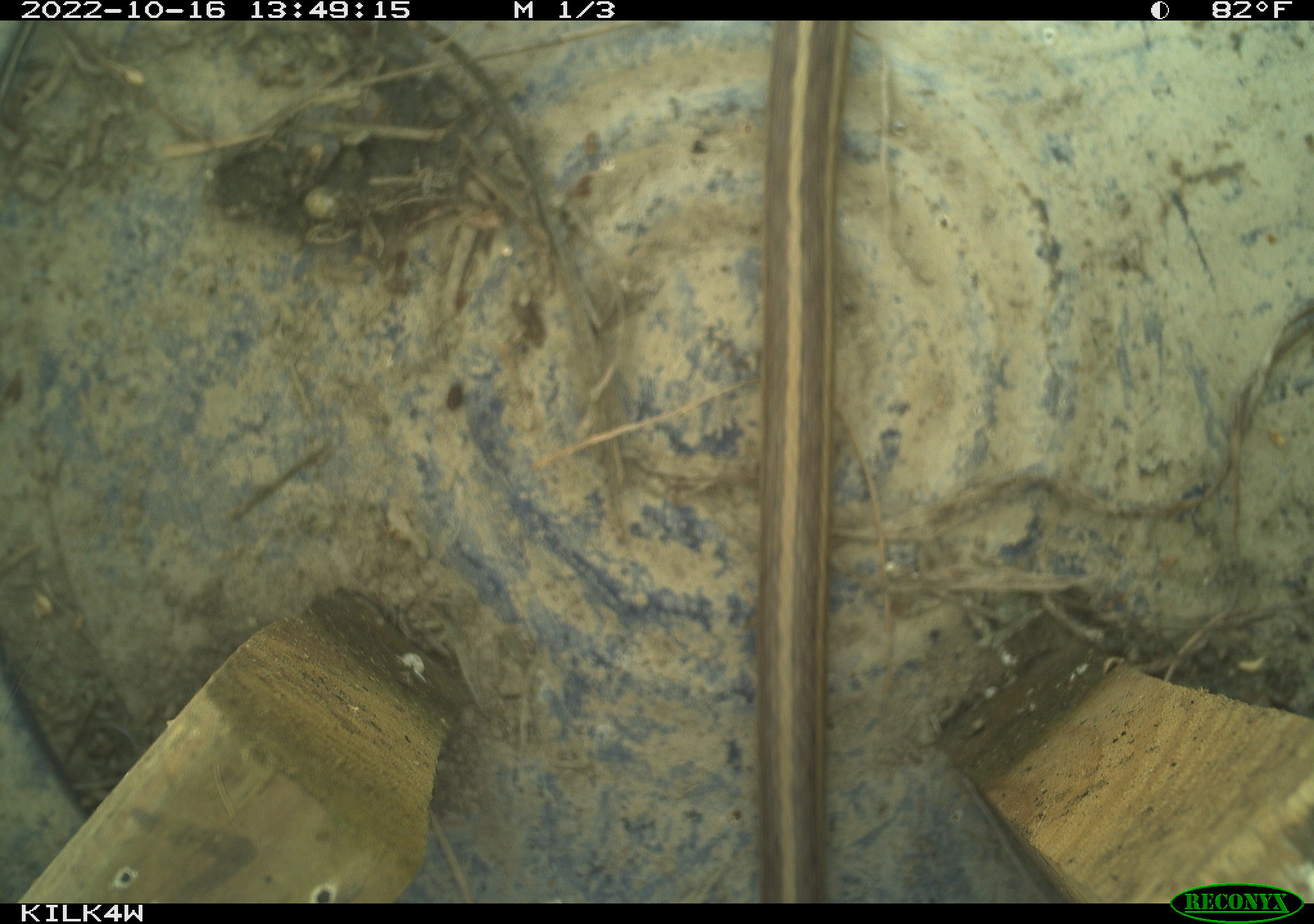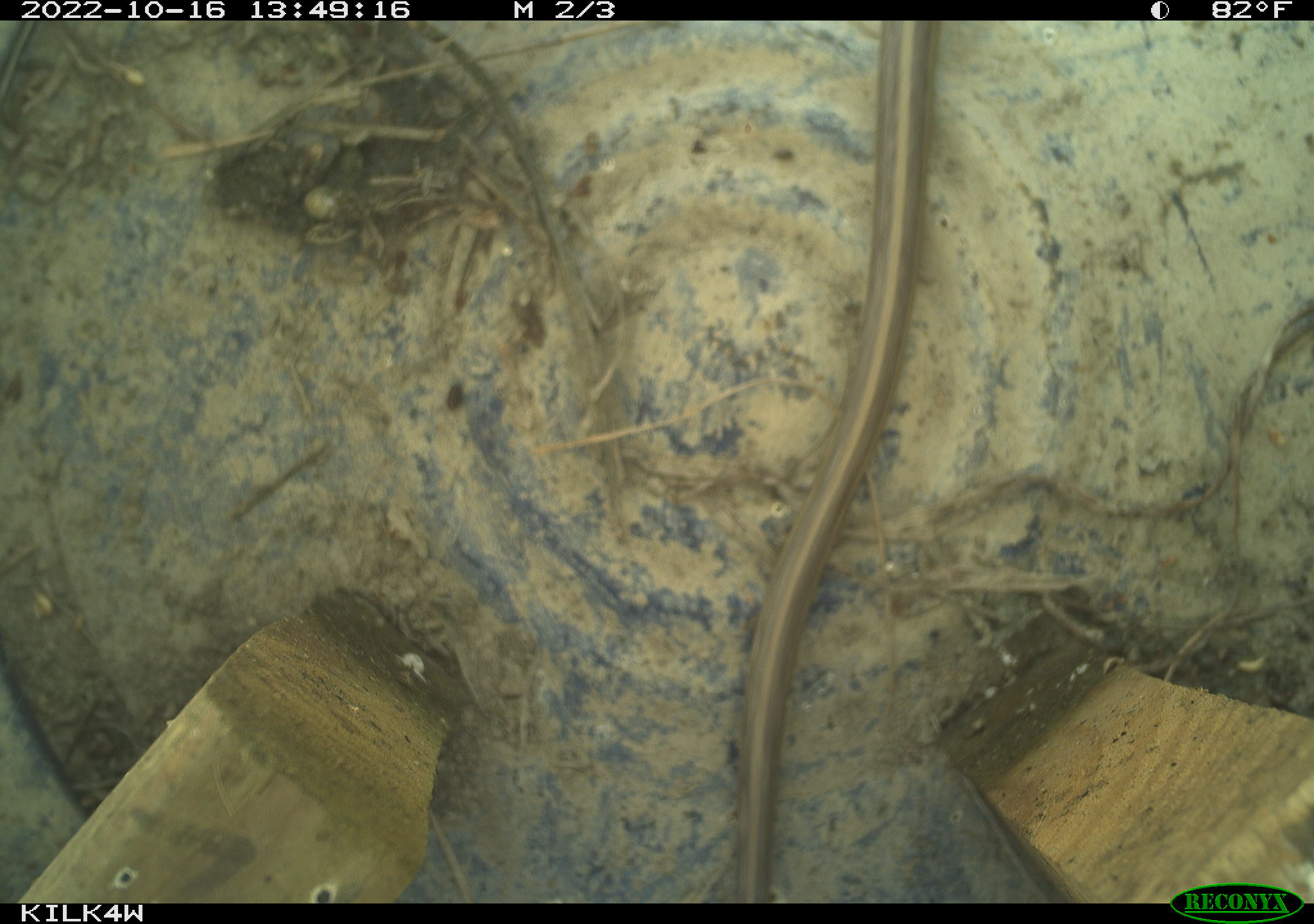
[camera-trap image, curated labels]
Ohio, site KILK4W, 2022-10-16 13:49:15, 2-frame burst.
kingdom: Animalia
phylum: Chordata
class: Reptilia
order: Squamata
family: Colubridae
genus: Thamnophis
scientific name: Thamnophis sirtalis sirtalis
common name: eastern gartersnake